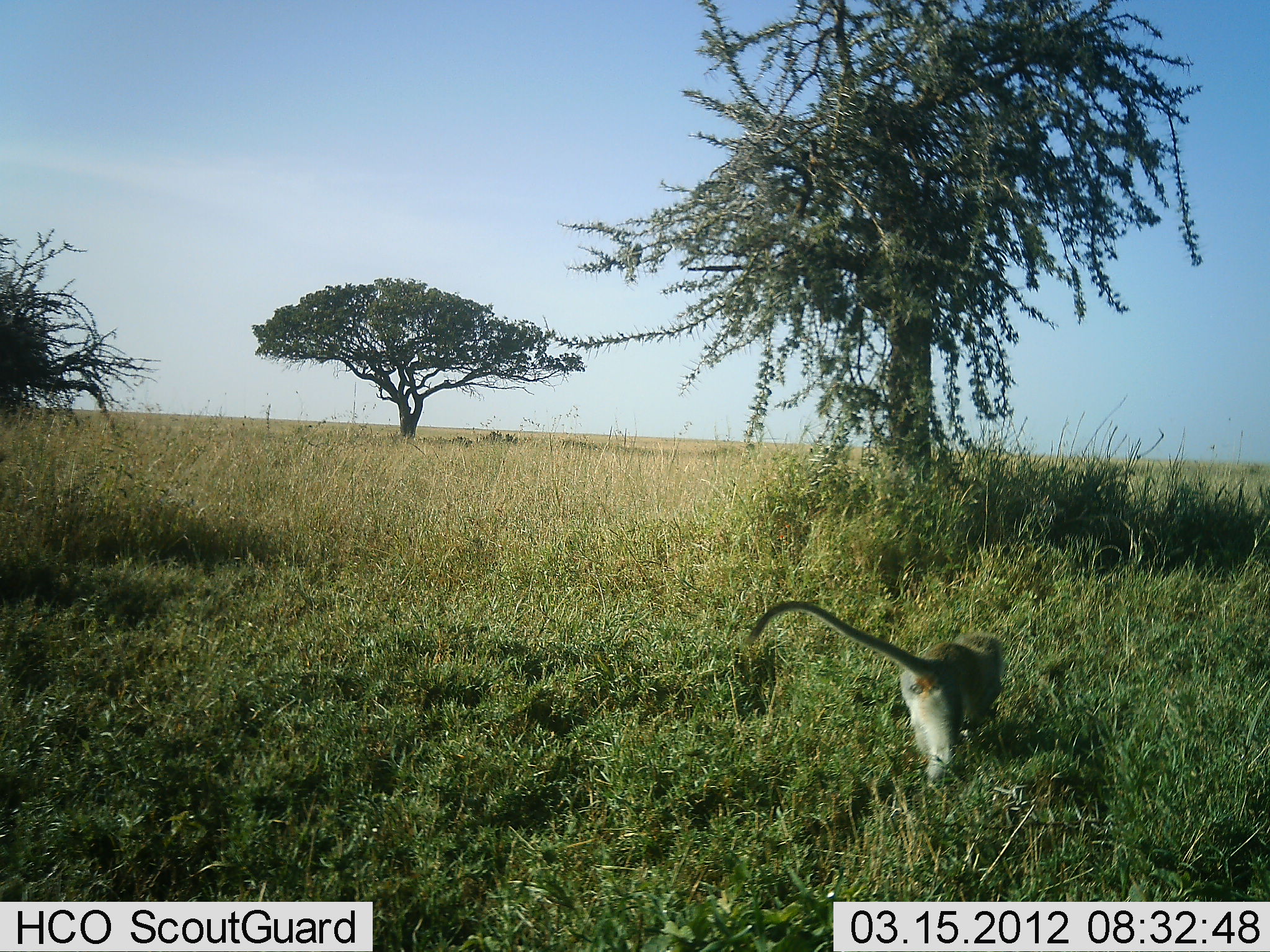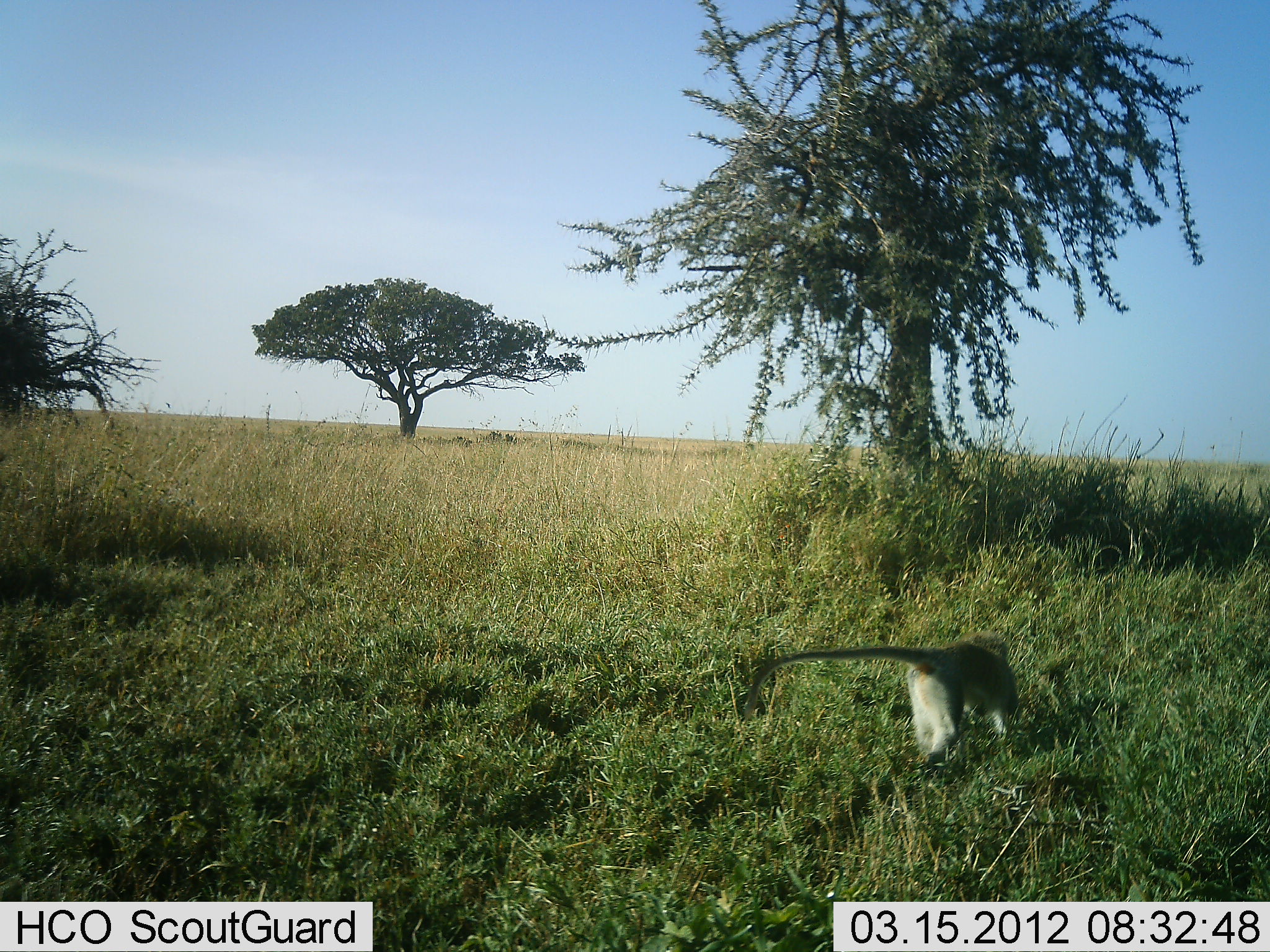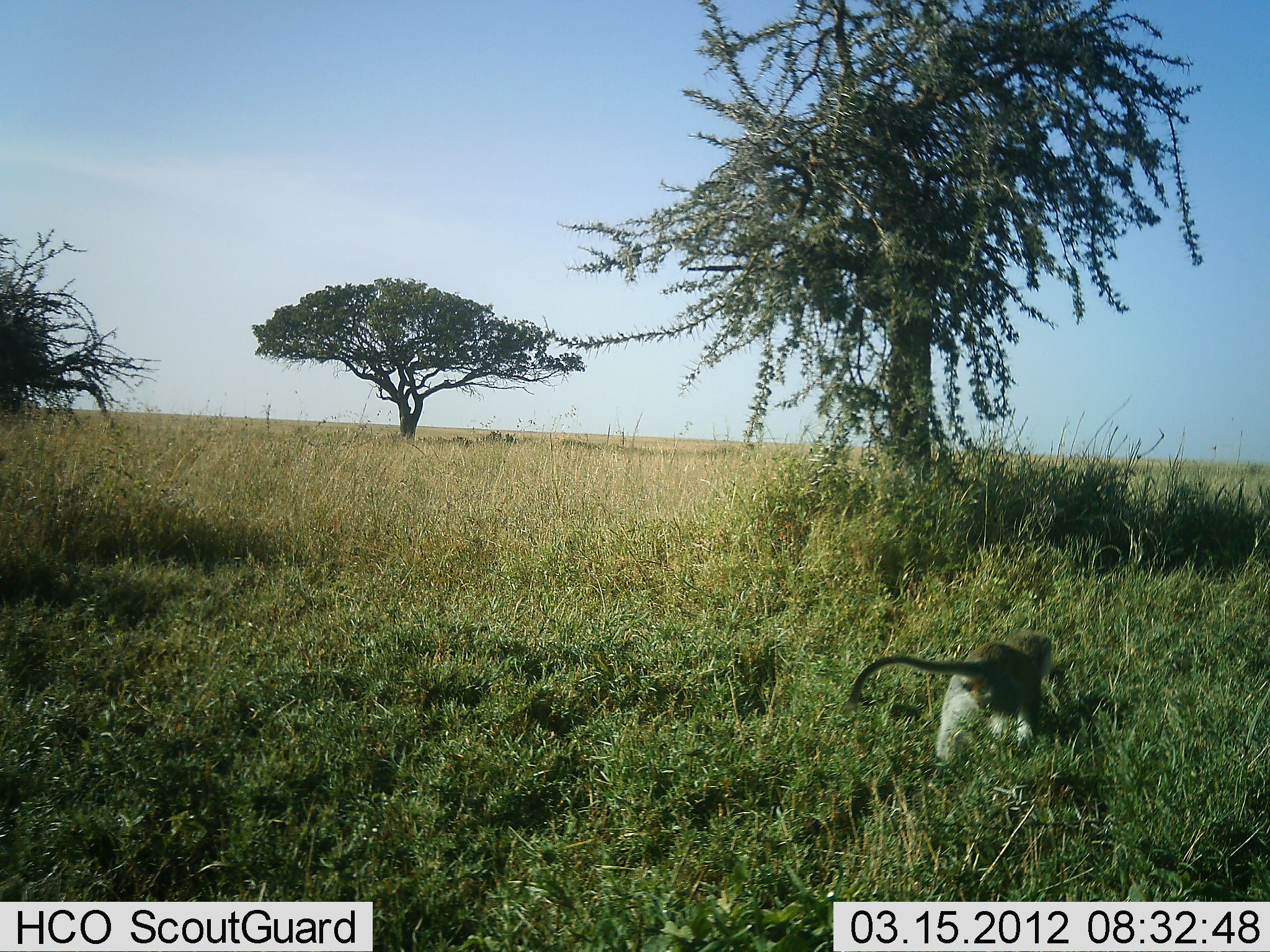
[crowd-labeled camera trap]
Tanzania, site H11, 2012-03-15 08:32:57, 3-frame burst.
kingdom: Animalia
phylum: Chordata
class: Mammalia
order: Primates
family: Cercopithecidae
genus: Chlorocebus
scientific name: Chlorocebus pygerythrus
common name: vervet monkey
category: monkeyvervet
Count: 1.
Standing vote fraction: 0%.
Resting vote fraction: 0%.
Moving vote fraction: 100%.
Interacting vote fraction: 0%.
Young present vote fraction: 0%.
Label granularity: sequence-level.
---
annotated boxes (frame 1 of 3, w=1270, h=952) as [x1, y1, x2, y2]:
animal: [745, 599, 1008, 786]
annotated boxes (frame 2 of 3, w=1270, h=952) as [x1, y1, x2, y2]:
animal: [745, 628, 1022, 779]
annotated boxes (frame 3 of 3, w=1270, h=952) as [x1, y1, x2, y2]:
animal: [844, 629, 1055, 776]